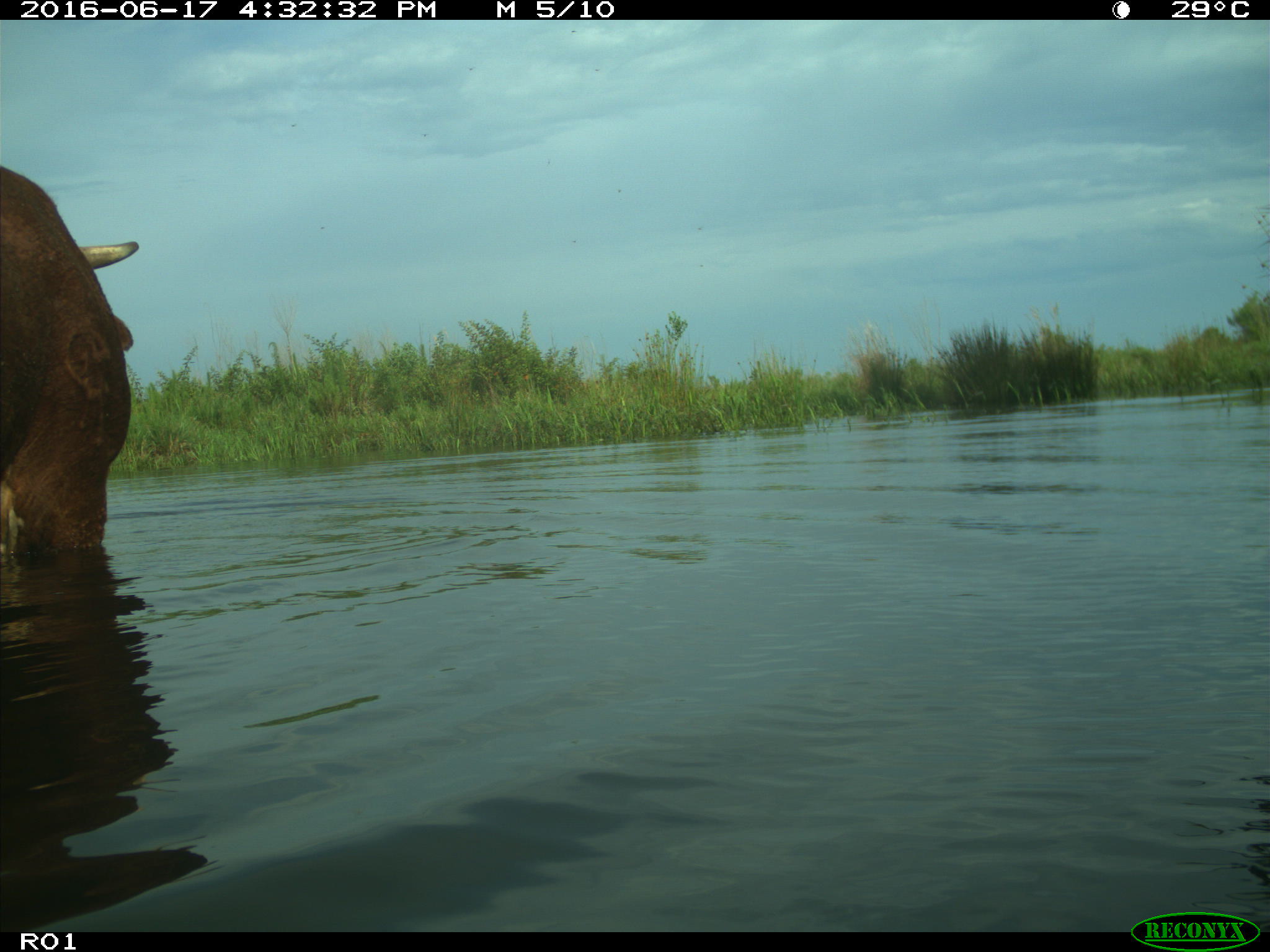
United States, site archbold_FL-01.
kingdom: Animalia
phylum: Chordata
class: Mammalia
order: Artiodactyla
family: Bovidae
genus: Bos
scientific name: Bos taurus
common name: domestic cow